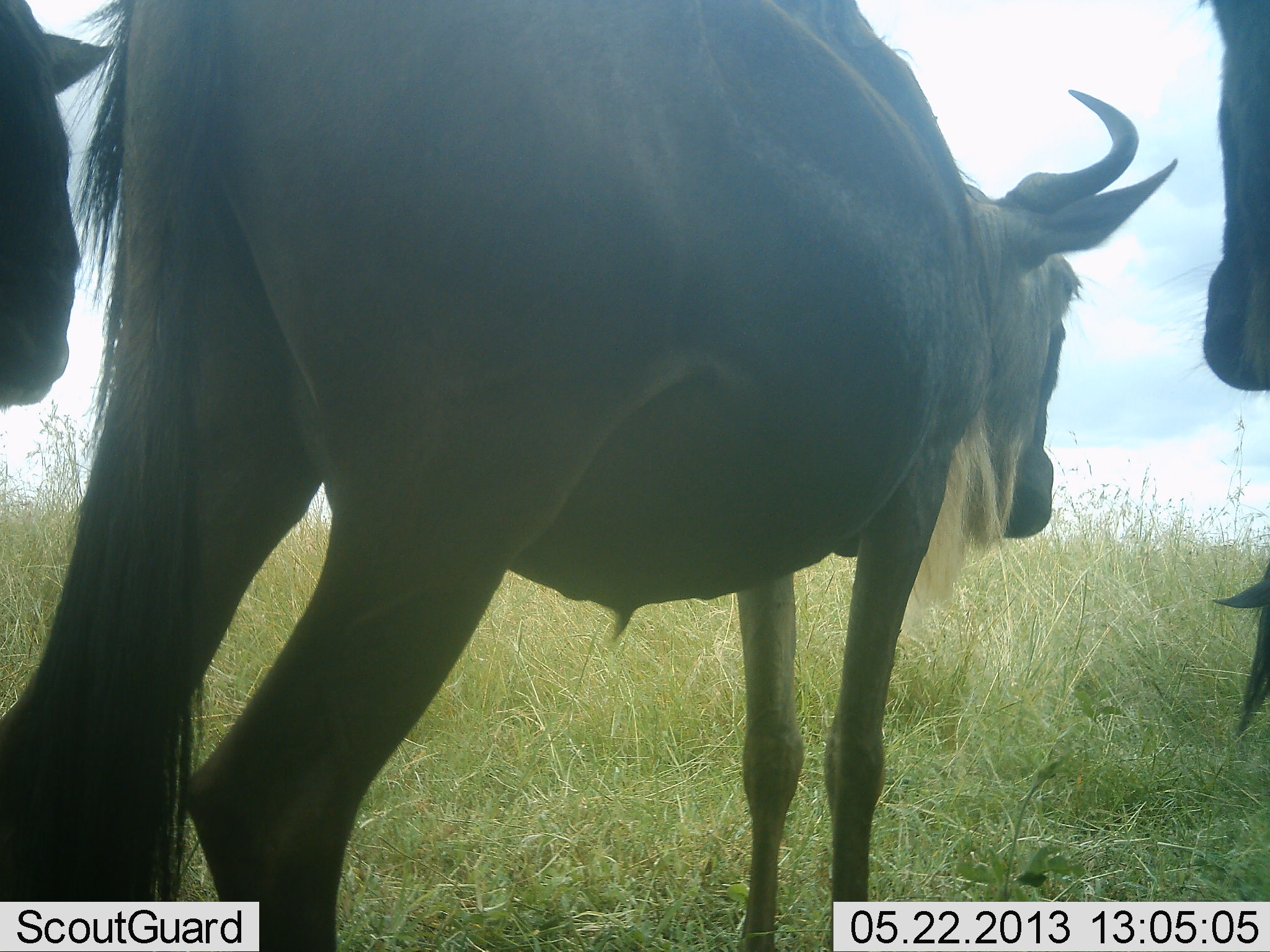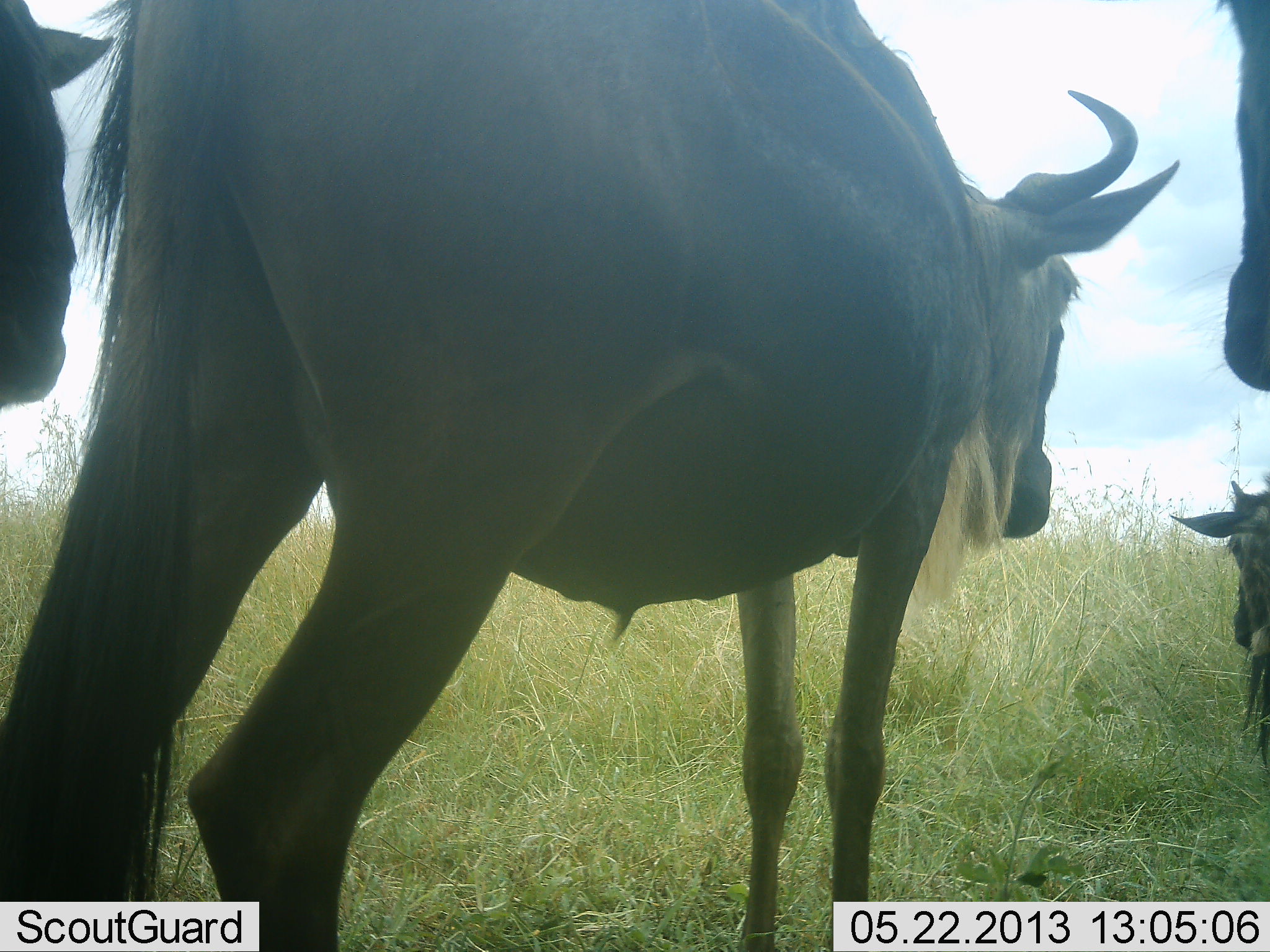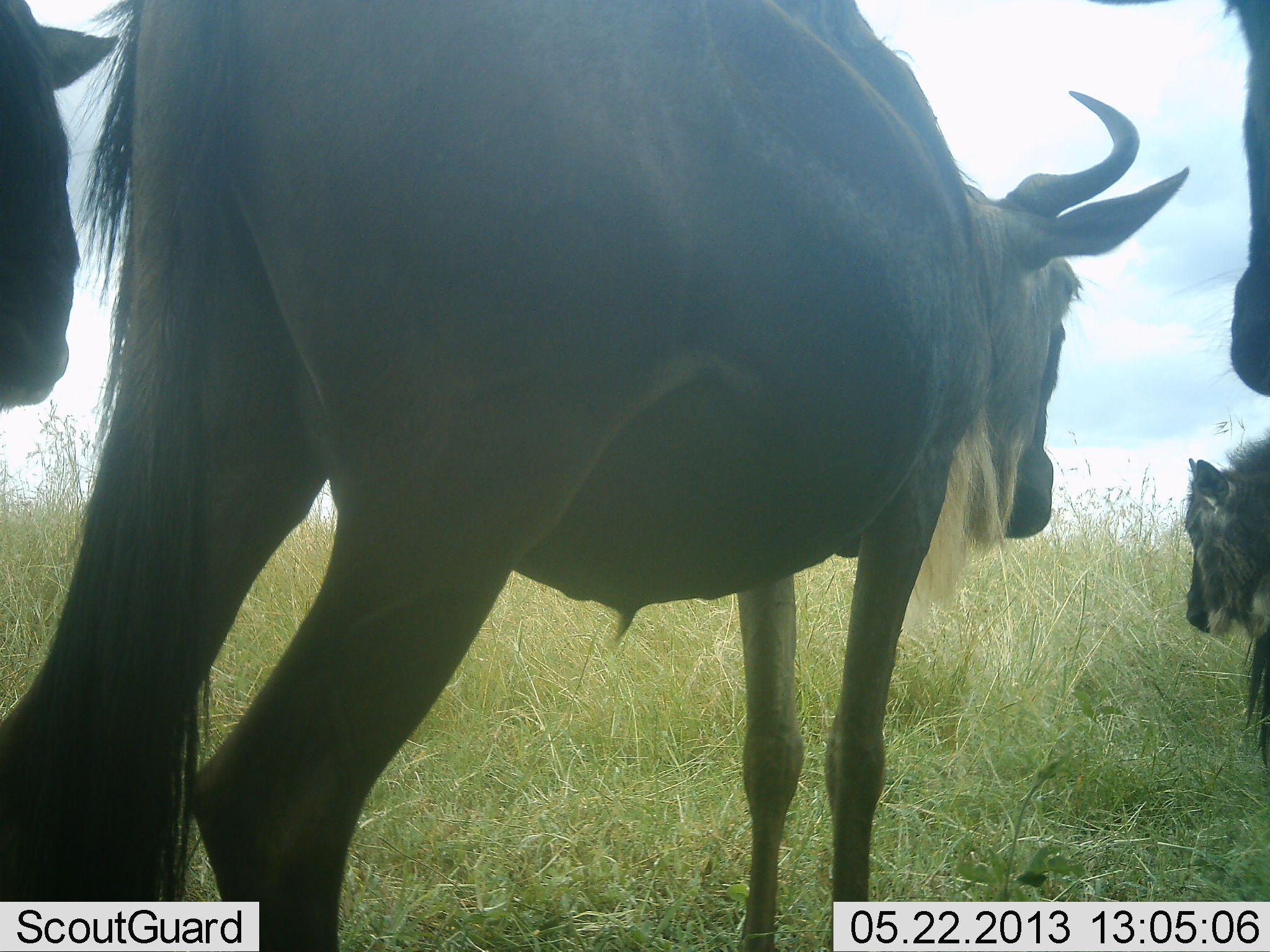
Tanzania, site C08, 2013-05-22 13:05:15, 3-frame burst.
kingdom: Animalia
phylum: Chordata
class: Mammalia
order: Artiodactyla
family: Bovidae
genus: Connochaetes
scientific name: Connochaetes taurinus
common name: blue wildebeest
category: wildebeest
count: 4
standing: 100%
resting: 20%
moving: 0%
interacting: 0%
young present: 30%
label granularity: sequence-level